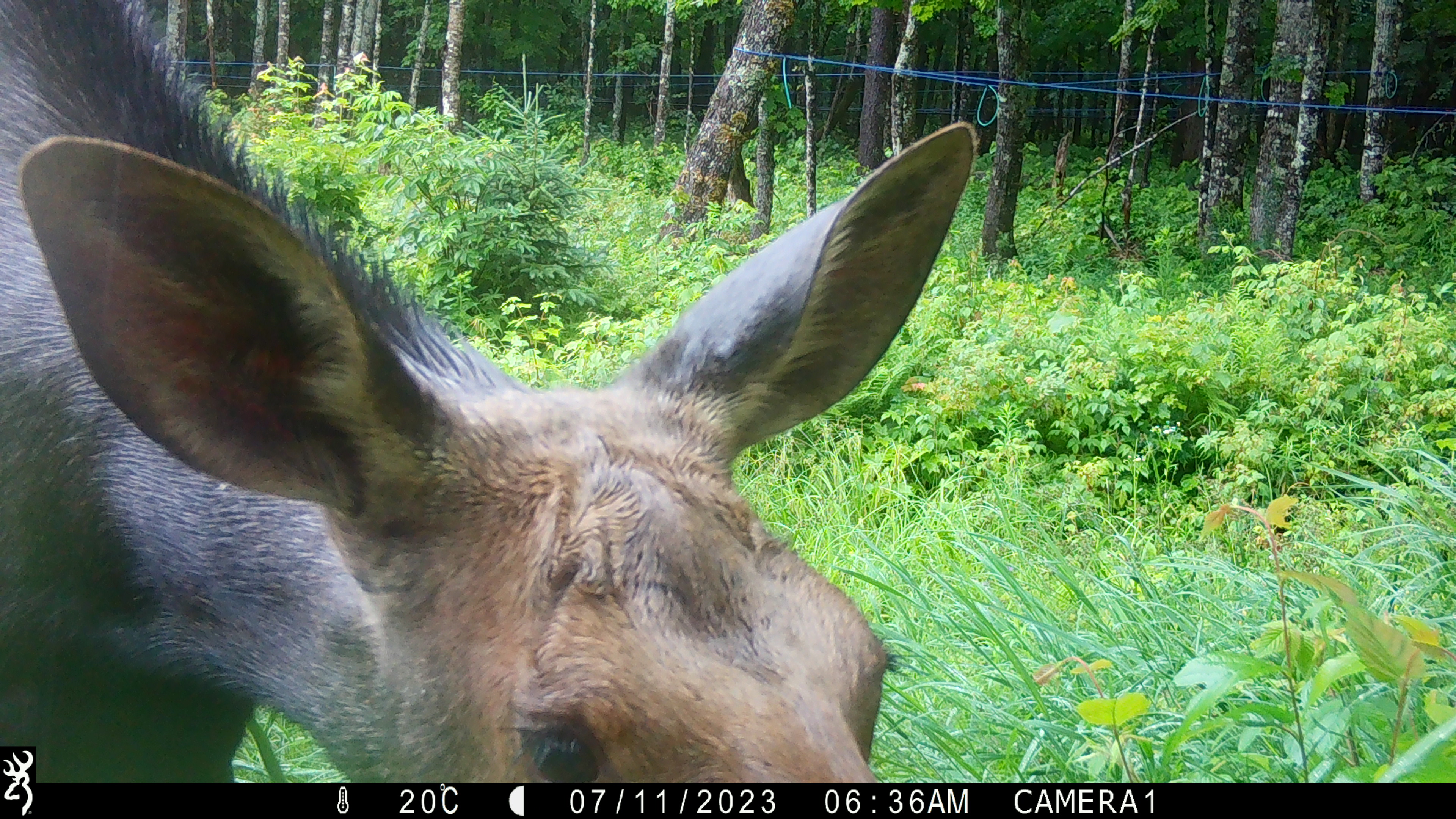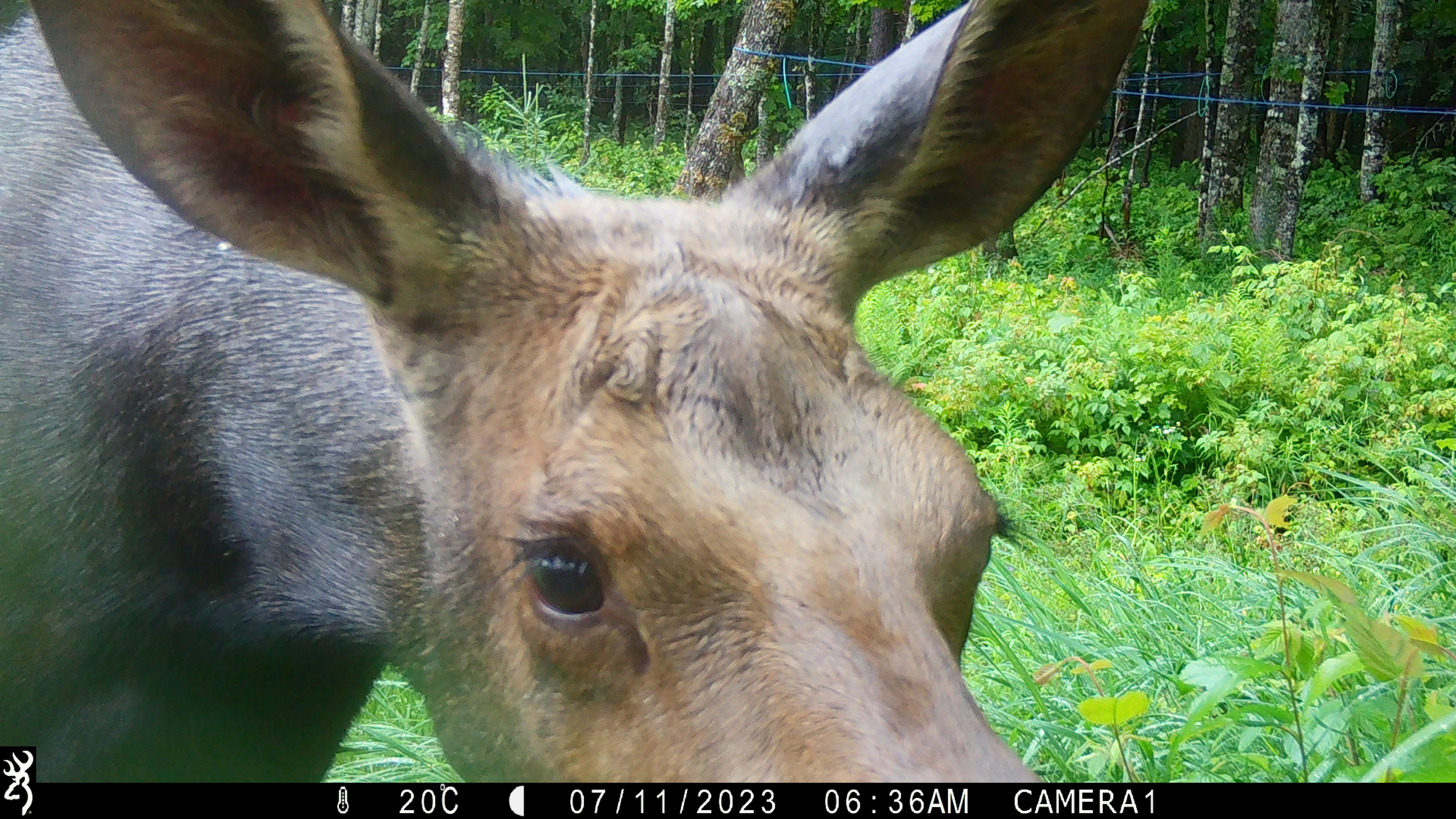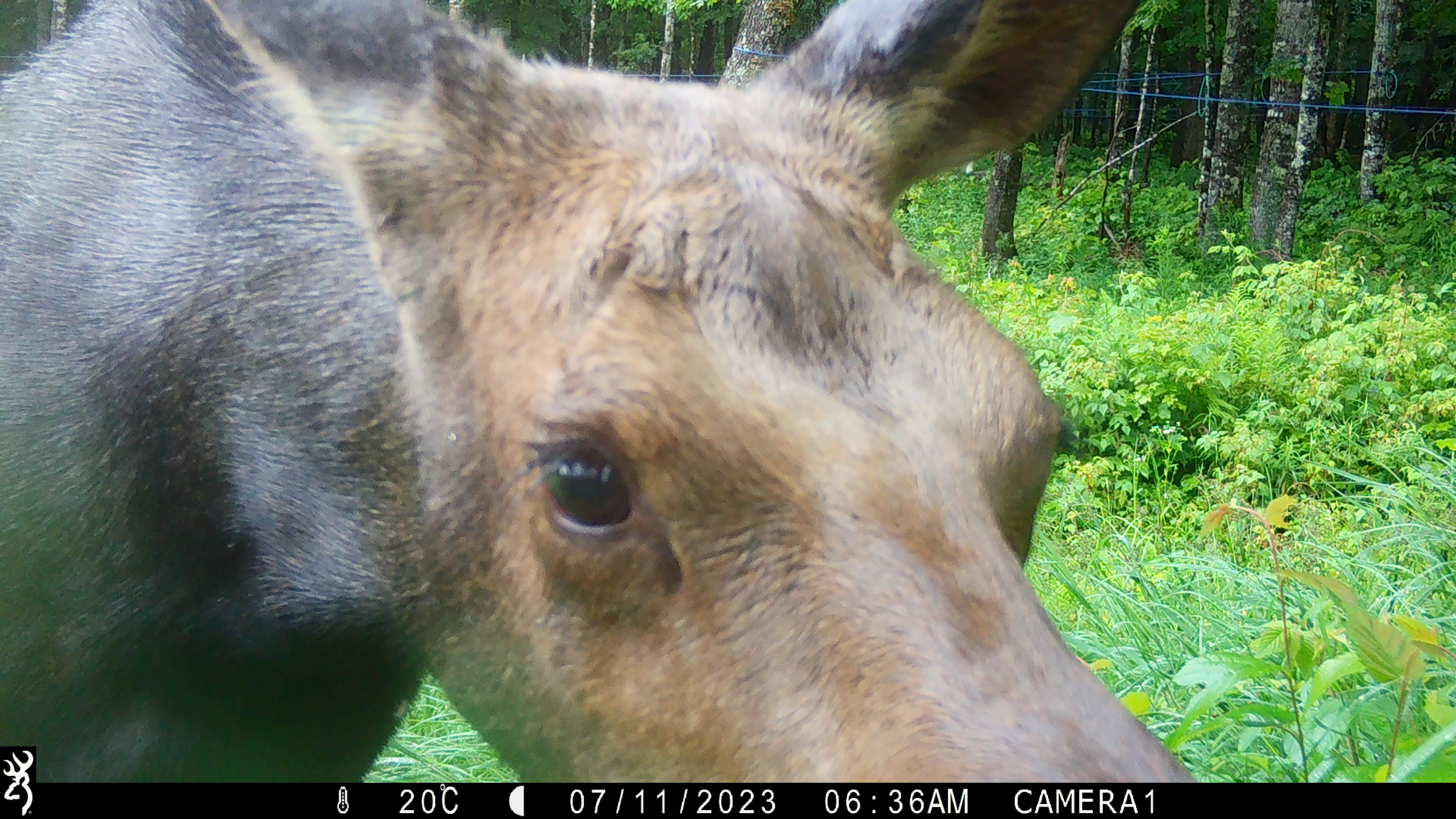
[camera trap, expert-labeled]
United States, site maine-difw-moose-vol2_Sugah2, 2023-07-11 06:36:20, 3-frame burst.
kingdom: Animalia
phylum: Chordata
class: Mammalia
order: Artiodactyla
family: Cervidae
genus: Alces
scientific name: Alces alces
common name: moose